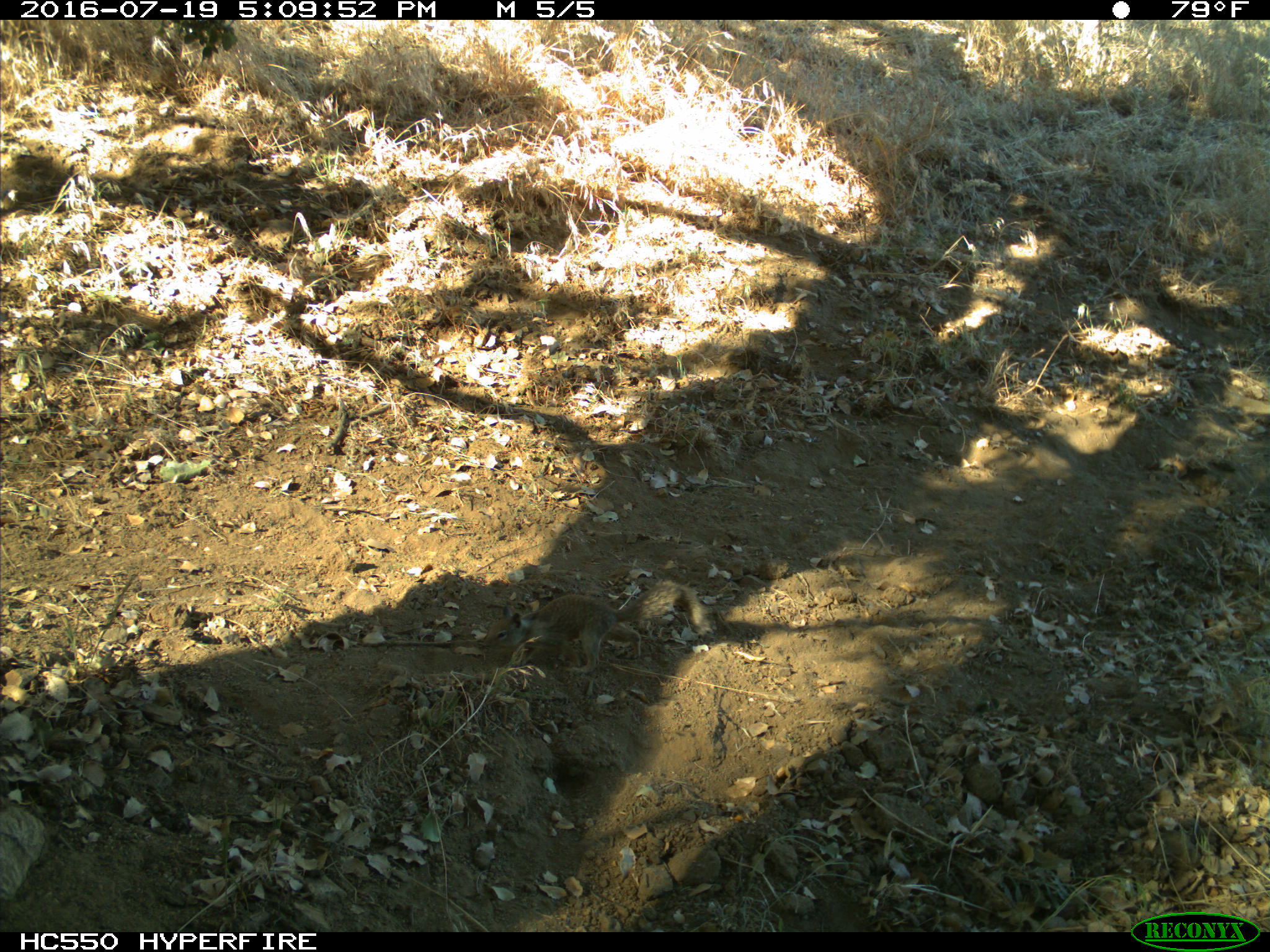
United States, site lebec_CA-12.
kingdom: Animalia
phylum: Chordata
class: Mammalia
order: Rodentia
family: Sciuridae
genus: Otospermophilus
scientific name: Otospermophilus beecheyi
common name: california ground squirrel